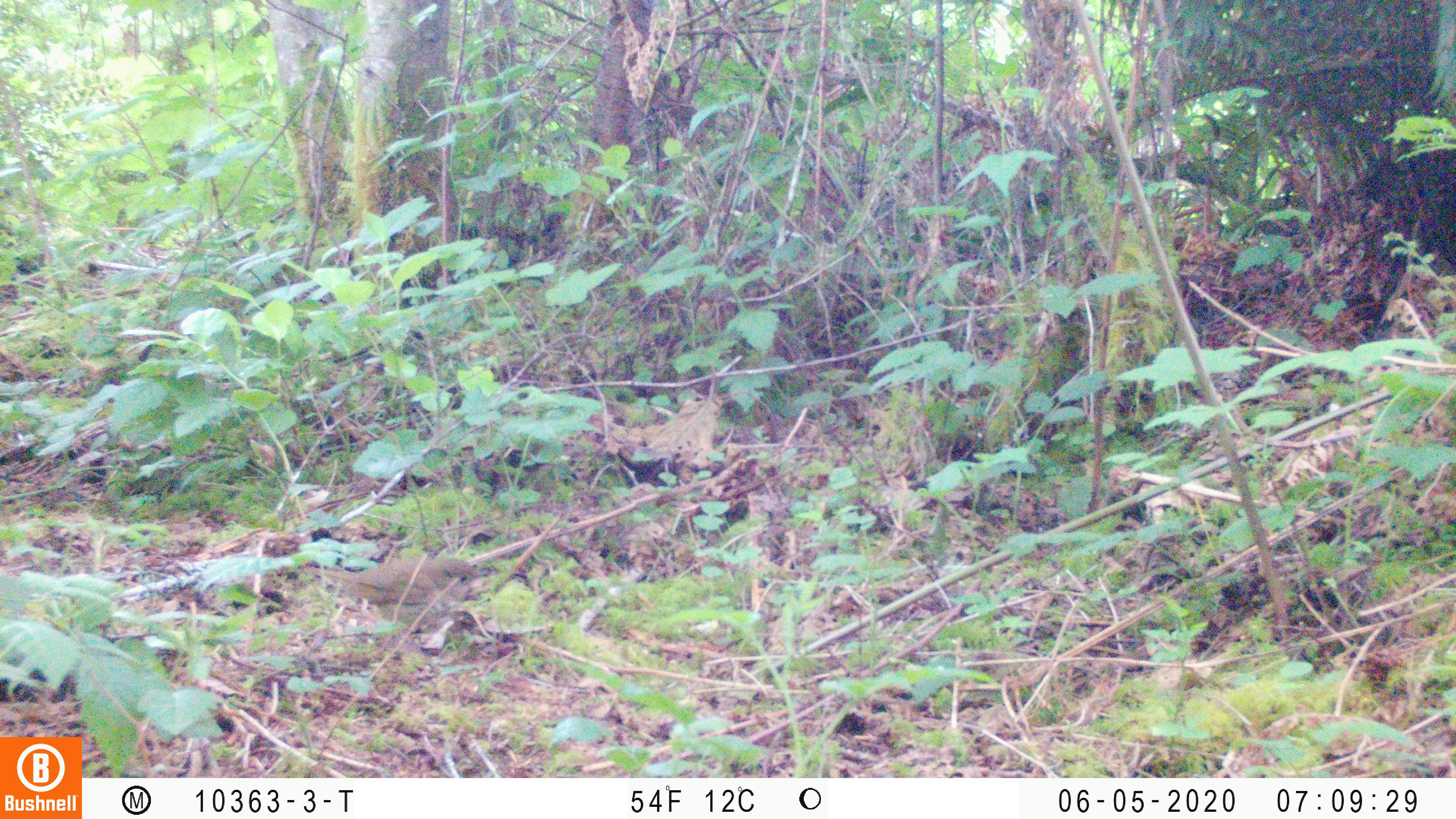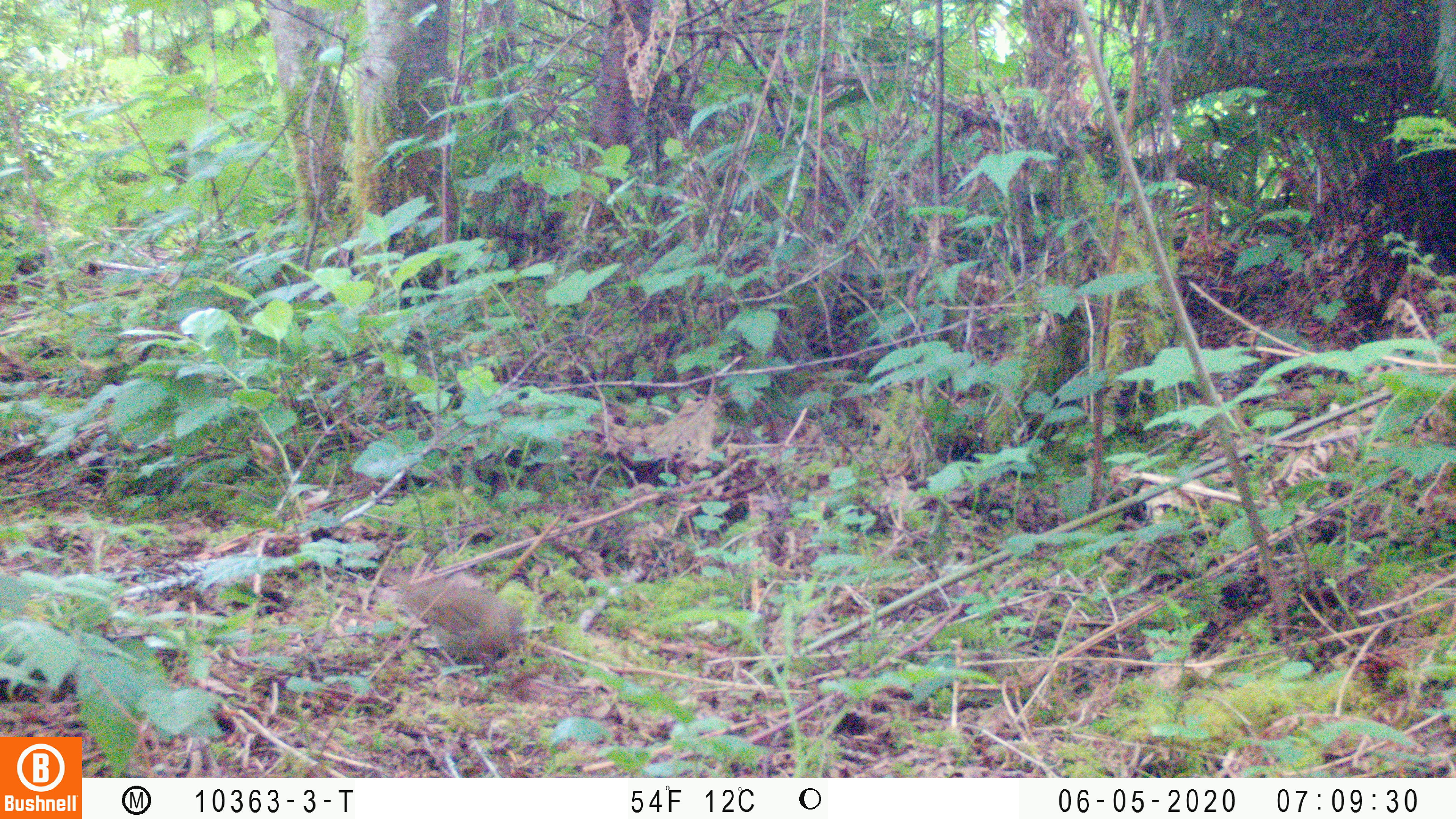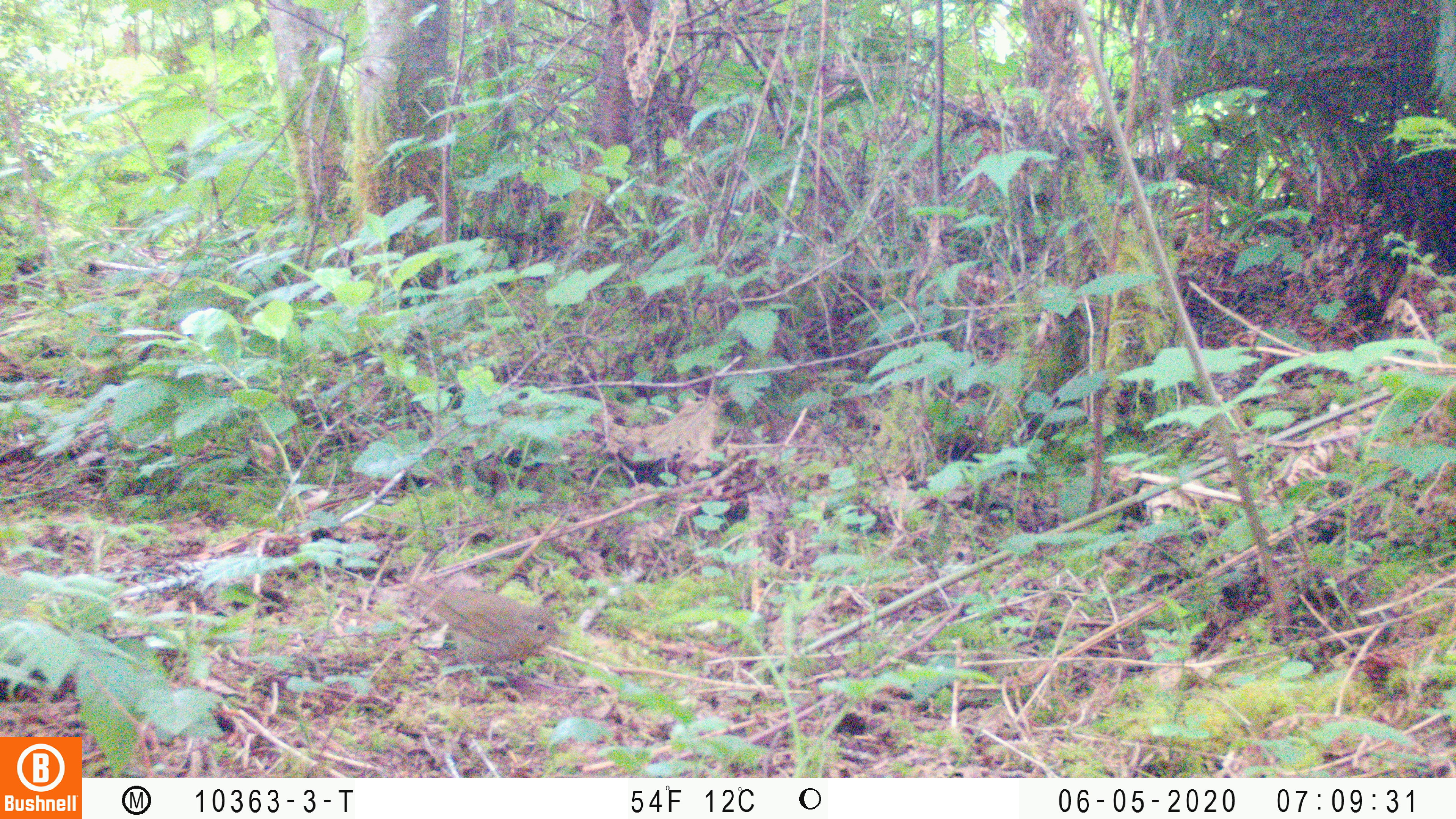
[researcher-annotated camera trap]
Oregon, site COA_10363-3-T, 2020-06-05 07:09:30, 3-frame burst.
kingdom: Animalia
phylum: Chordata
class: Aves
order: Passeriformes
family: Turdidae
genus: Ixoreus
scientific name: Ixoreus naevius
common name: varied thrush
Varied thrush (Ixoreus naevius).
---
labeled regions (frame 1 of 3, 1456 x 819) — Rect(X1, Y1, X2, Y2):
varied thrush: Rect(315, 552, 490, 636)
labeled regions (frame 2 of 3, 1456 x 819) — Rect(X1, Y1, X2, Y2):
varied thrush: Rect(393, 567, 534, 677)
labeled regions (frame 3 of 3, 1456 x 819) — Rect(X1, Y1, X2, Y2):
varied thrush: Rect(415, 573, 559, 673)